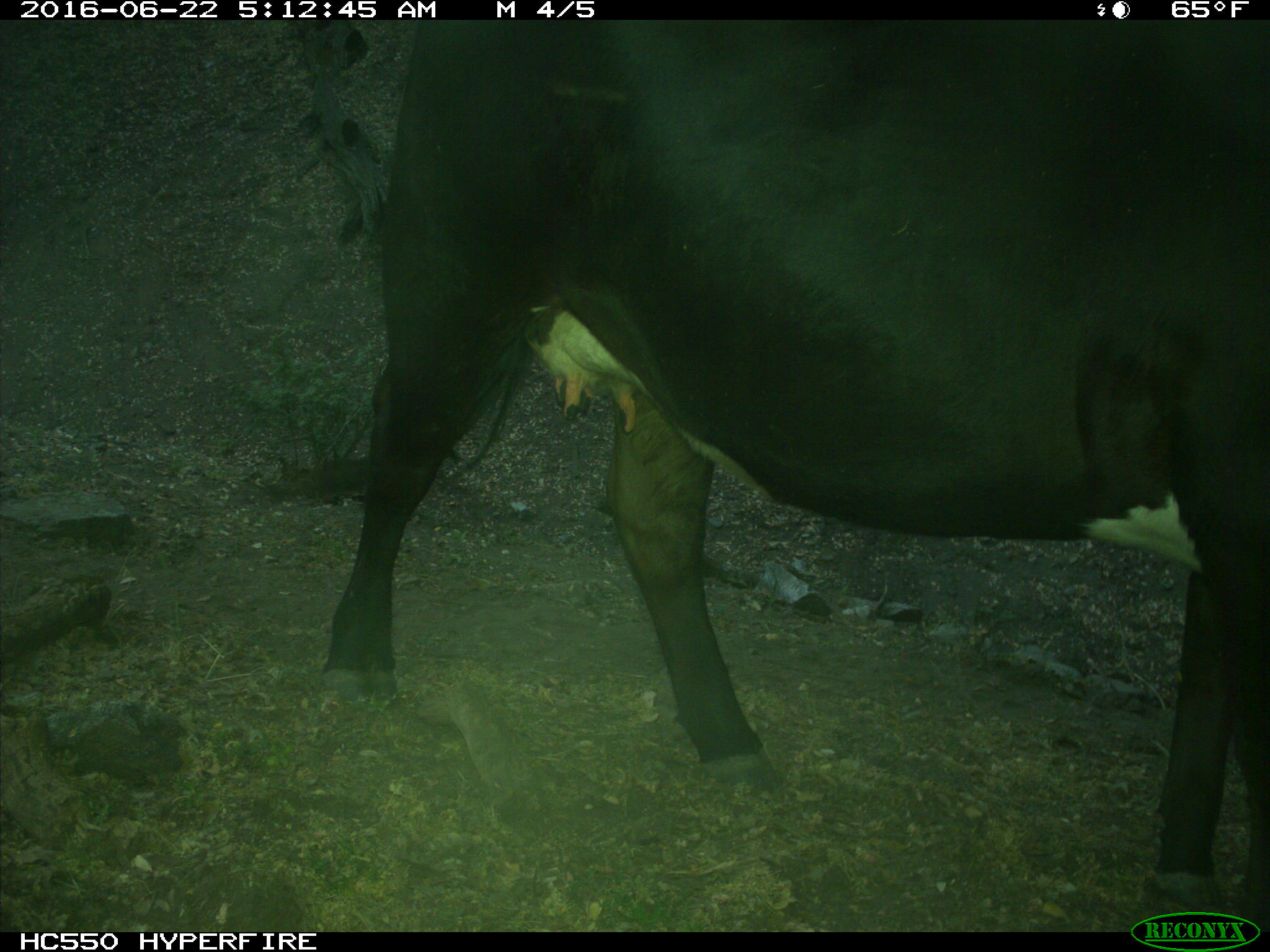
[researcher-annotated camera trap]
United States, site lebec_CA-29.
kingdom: Animalia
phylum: Chordata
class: Mammalia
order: Artiodactyla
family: Bovidae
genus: Bos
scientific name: Bos taurus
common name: domestic cow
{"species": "Bos taurus (domestic cow)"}